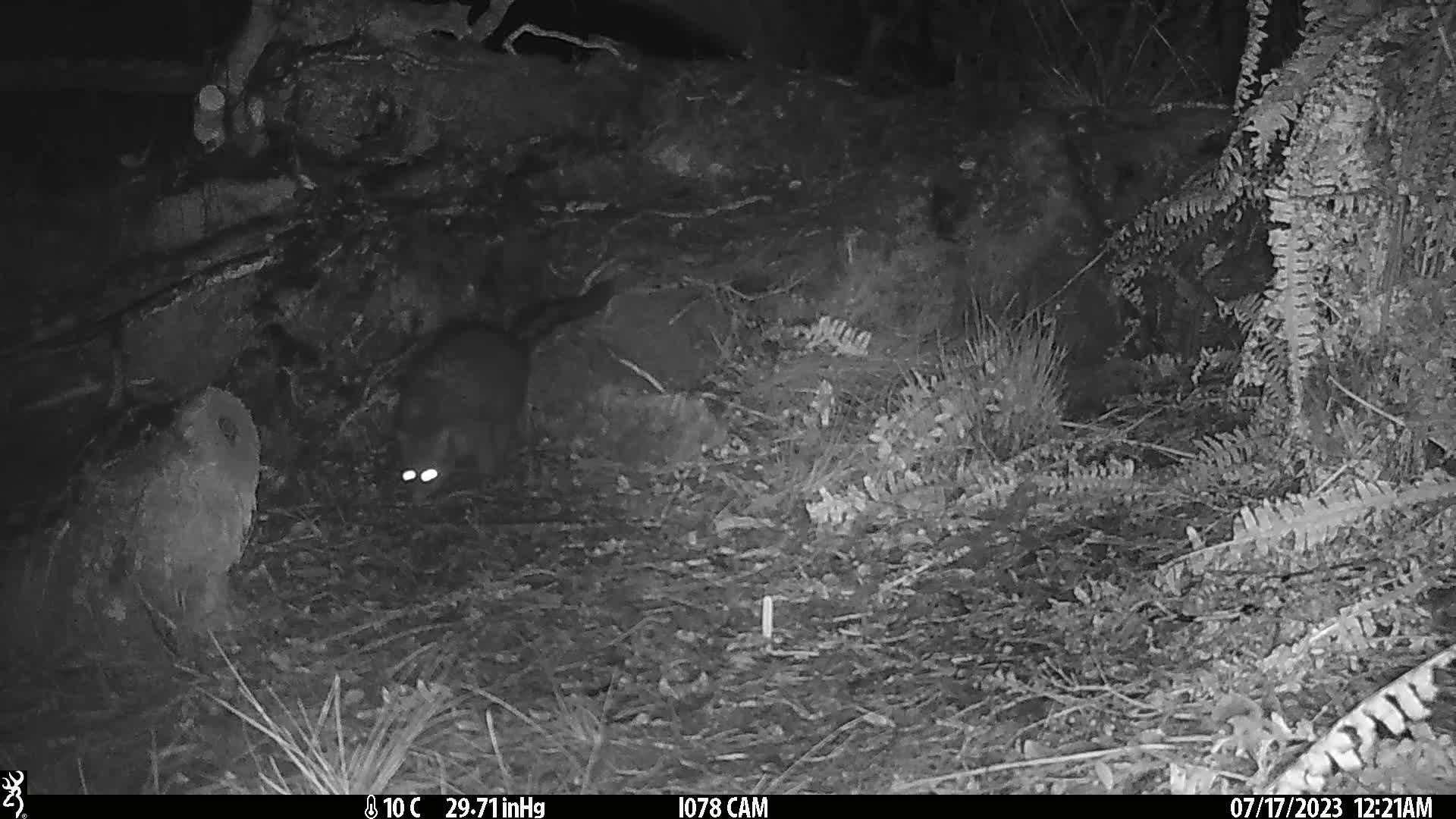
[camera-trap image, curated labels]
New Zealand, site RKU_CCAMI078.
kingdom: Animalia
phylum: Chordata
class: Mammalia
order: Diprotodontia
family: Phalangeridae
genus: Trichosurus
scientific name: Trichosurus vulpecula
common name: common brushtail possum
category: possum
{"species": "possum (common brushtail possum) (Trichosurus vulpecula)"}